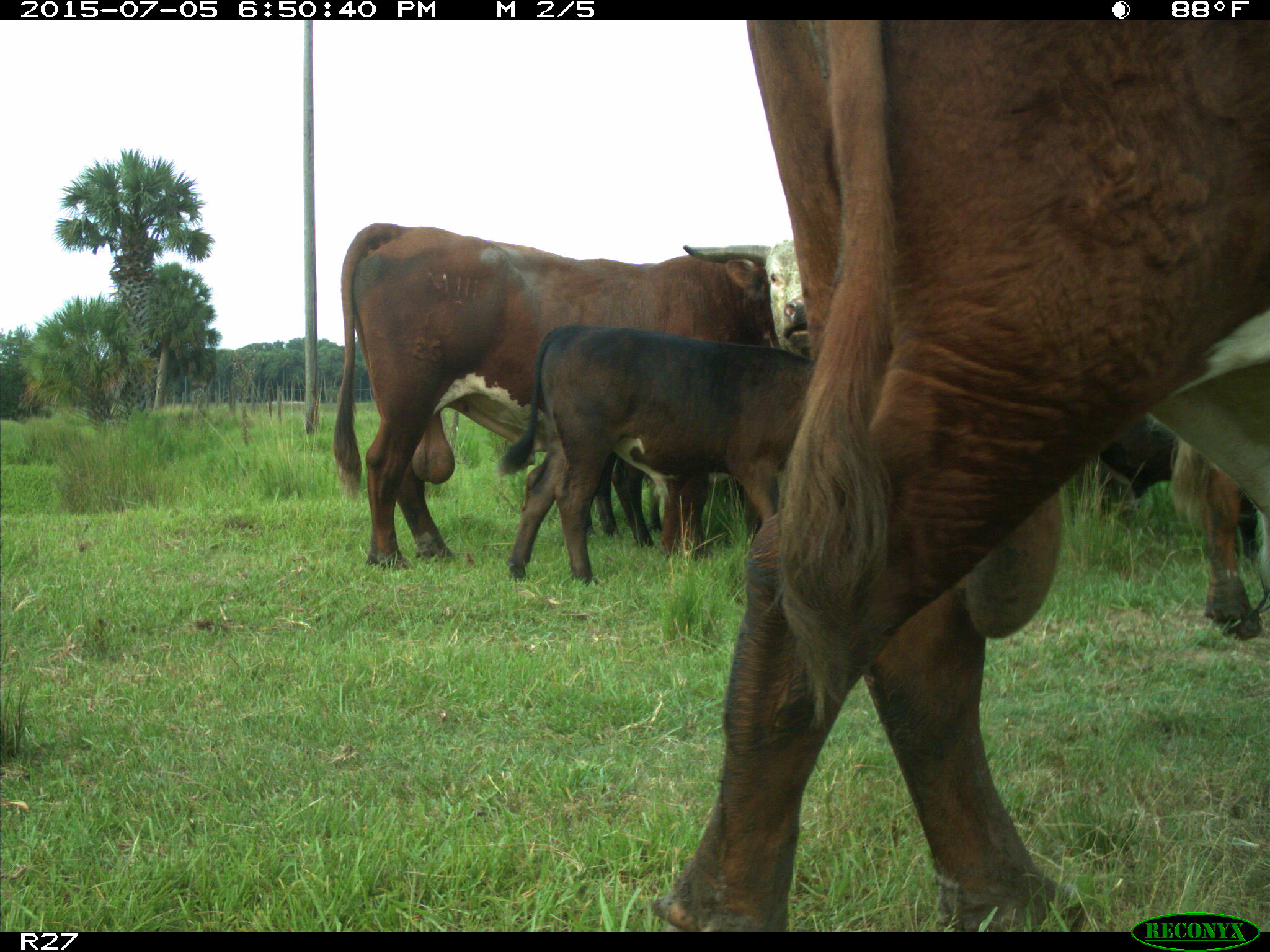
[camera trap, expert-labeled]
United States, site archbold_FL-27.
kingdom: Animalia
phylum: Chordata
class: Mammalia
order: Artiodactyla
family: Bovidae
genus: Bos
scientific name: Bos taurus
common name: domestic cow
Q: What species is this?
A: Bos taurus (domestic cow).